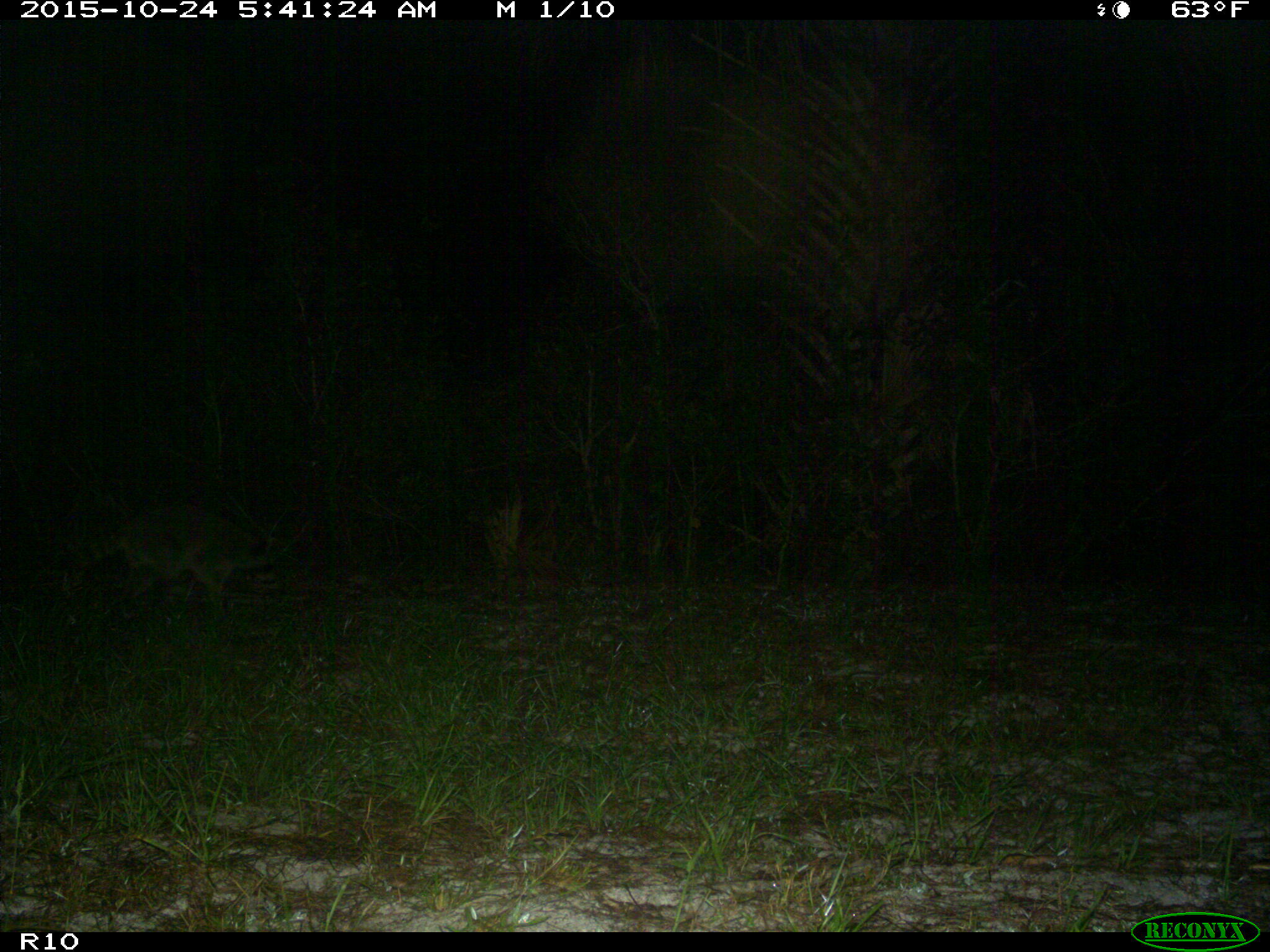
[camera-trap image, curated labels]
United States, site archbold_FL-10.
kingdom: Animalia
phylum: Chordata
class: Mammalia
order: Carnivora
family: Procyonidae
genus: Procyon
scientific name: Procyon lotor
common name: common raccoon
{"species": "Procyon lotor (common raccoon)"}